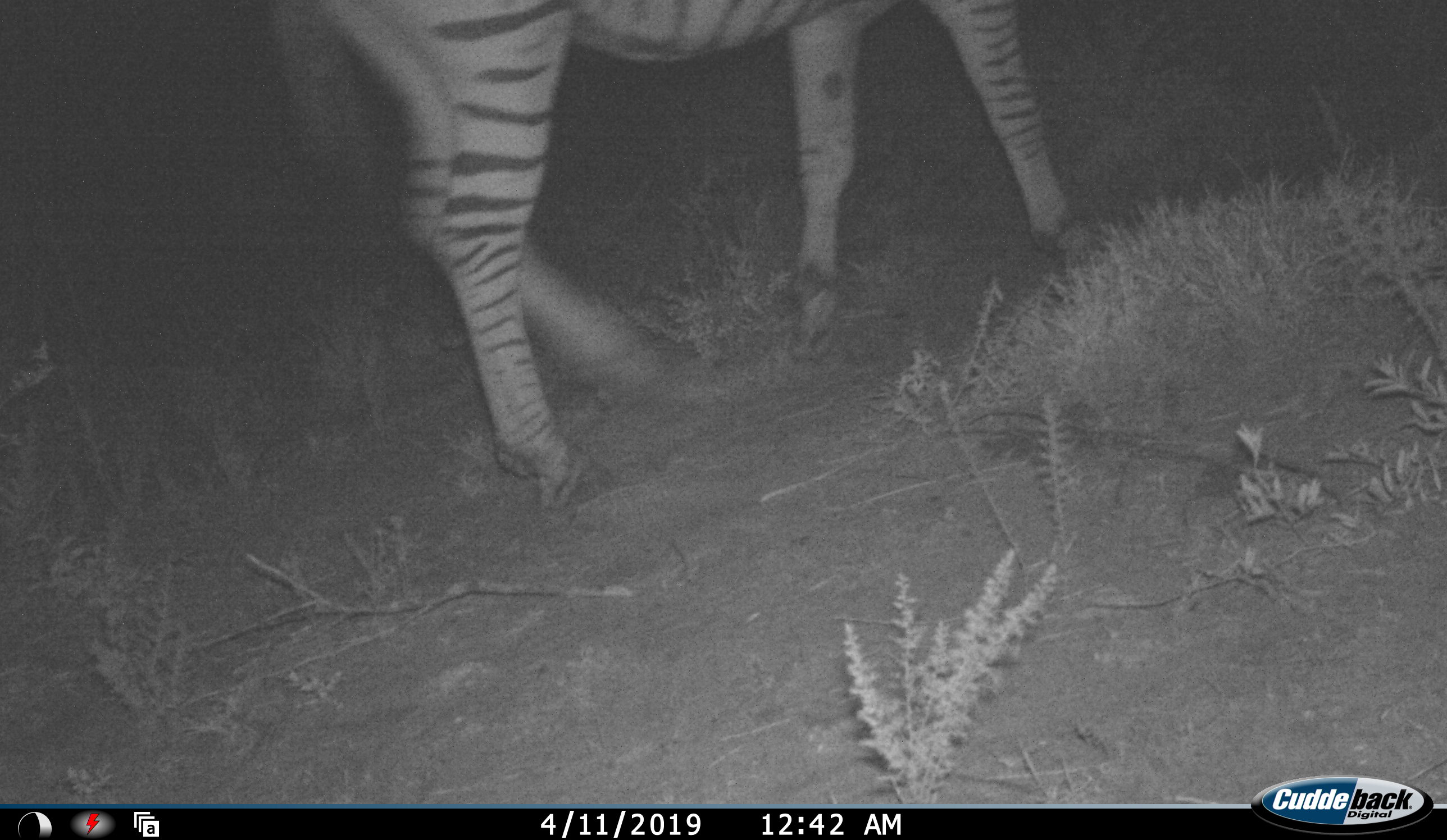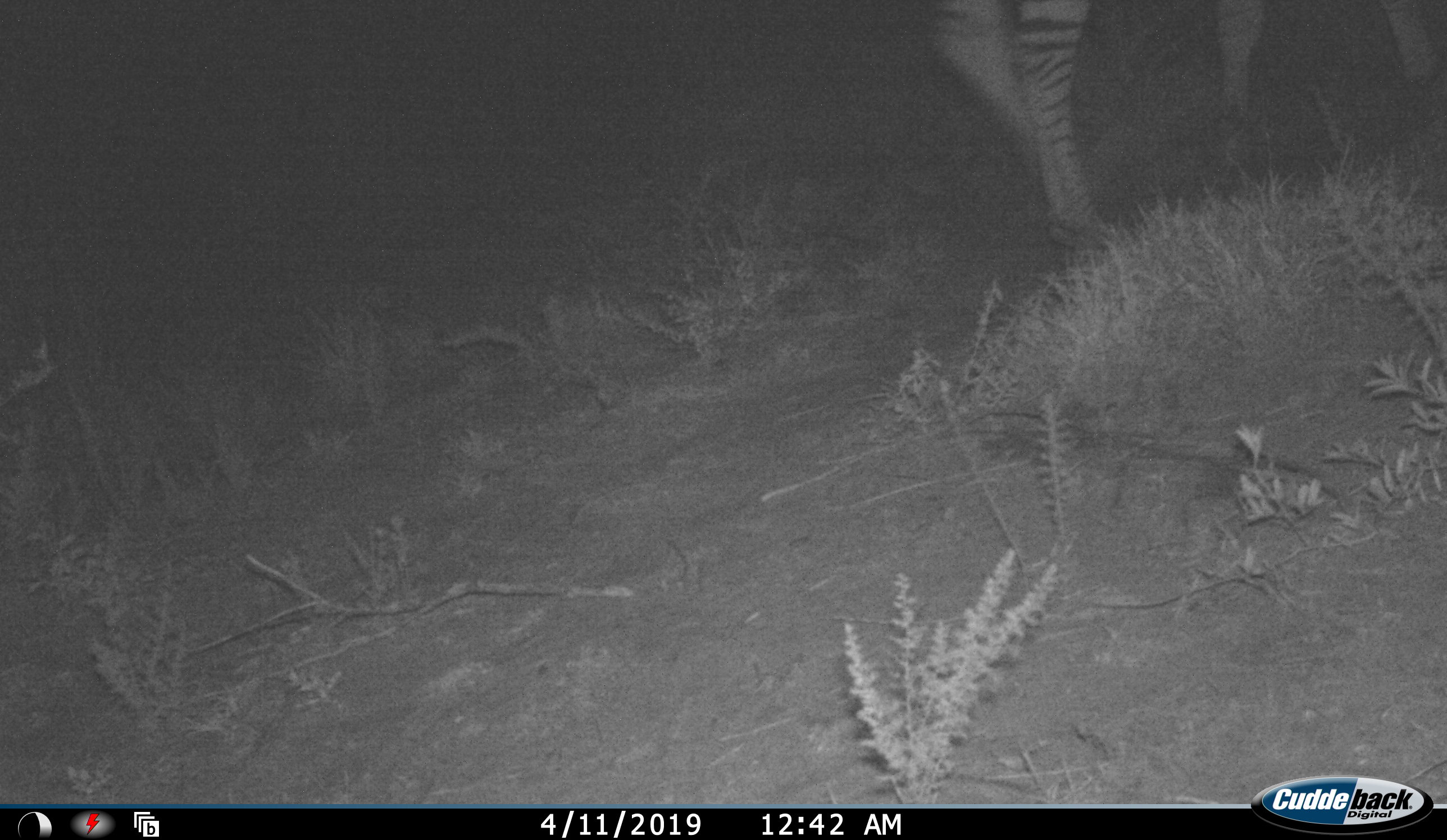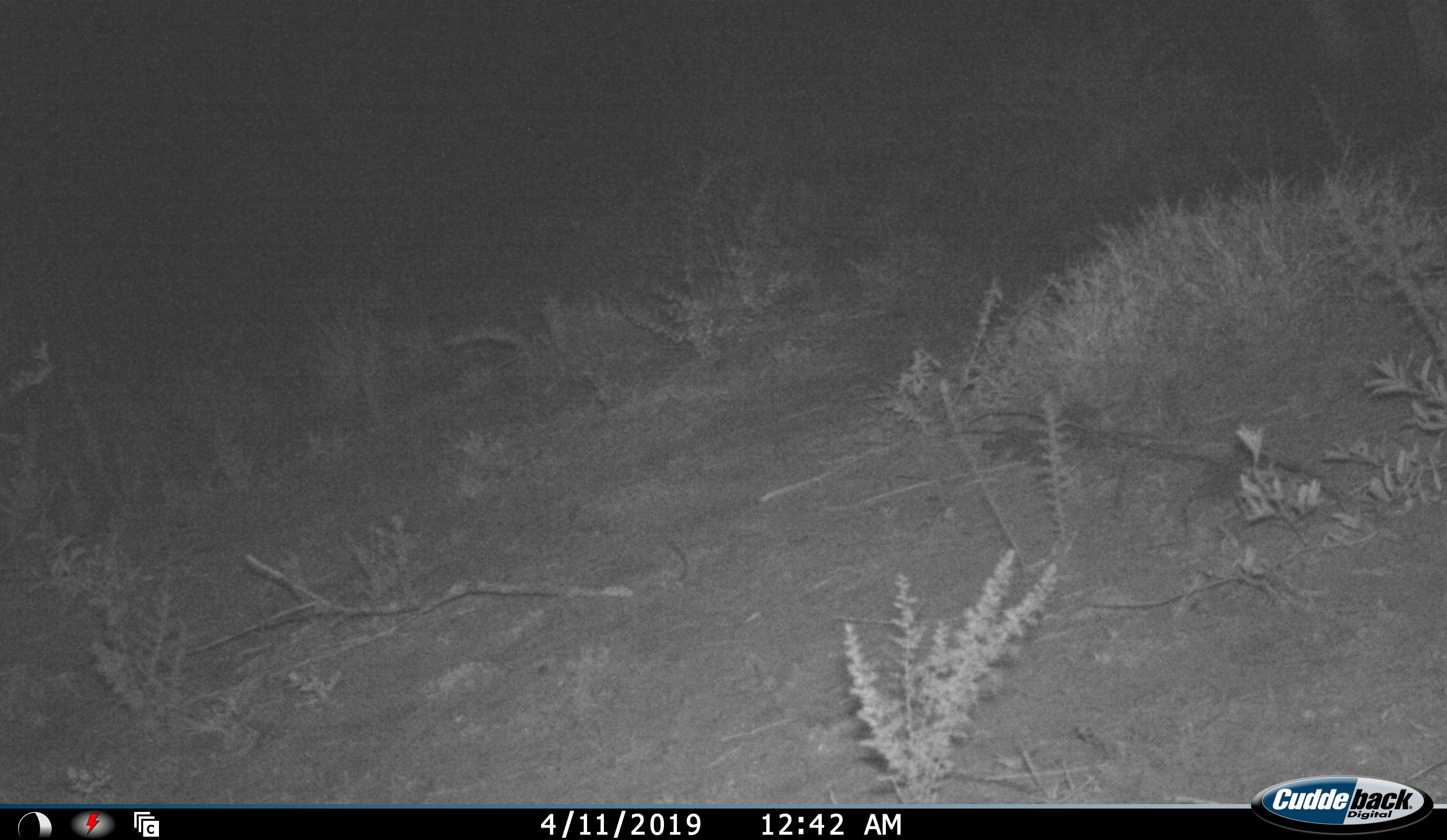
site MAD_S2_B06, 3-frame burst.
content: unidentified animal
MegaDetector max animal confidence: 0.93